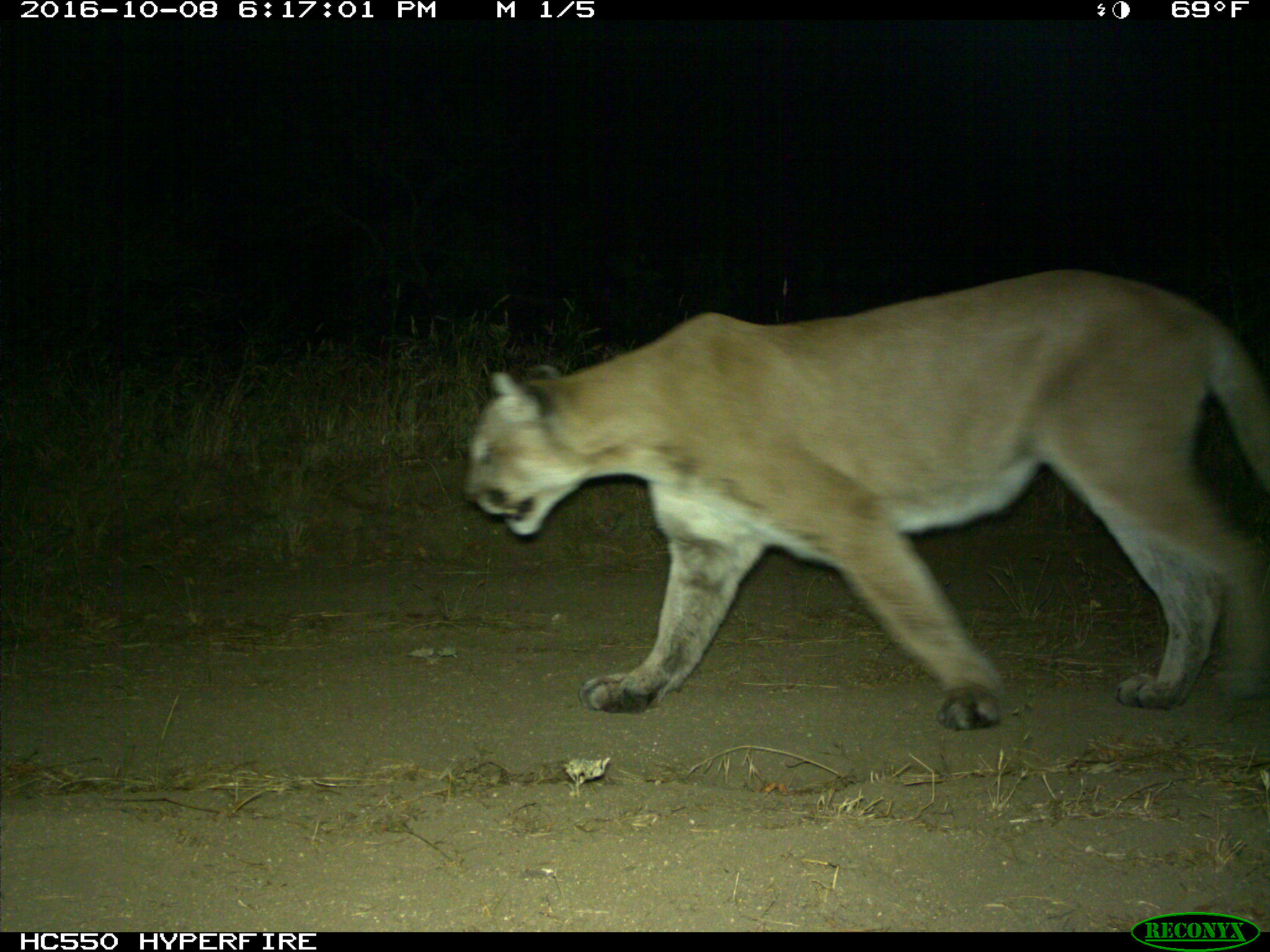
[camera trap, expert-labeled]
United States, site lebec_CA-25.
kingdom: Animalia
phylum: Chordata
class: Mammalia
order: Carnivora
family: Felidae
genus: Puma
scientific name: Puma concolor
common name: mountain lion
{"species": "Puma concolor (mountain lion)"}